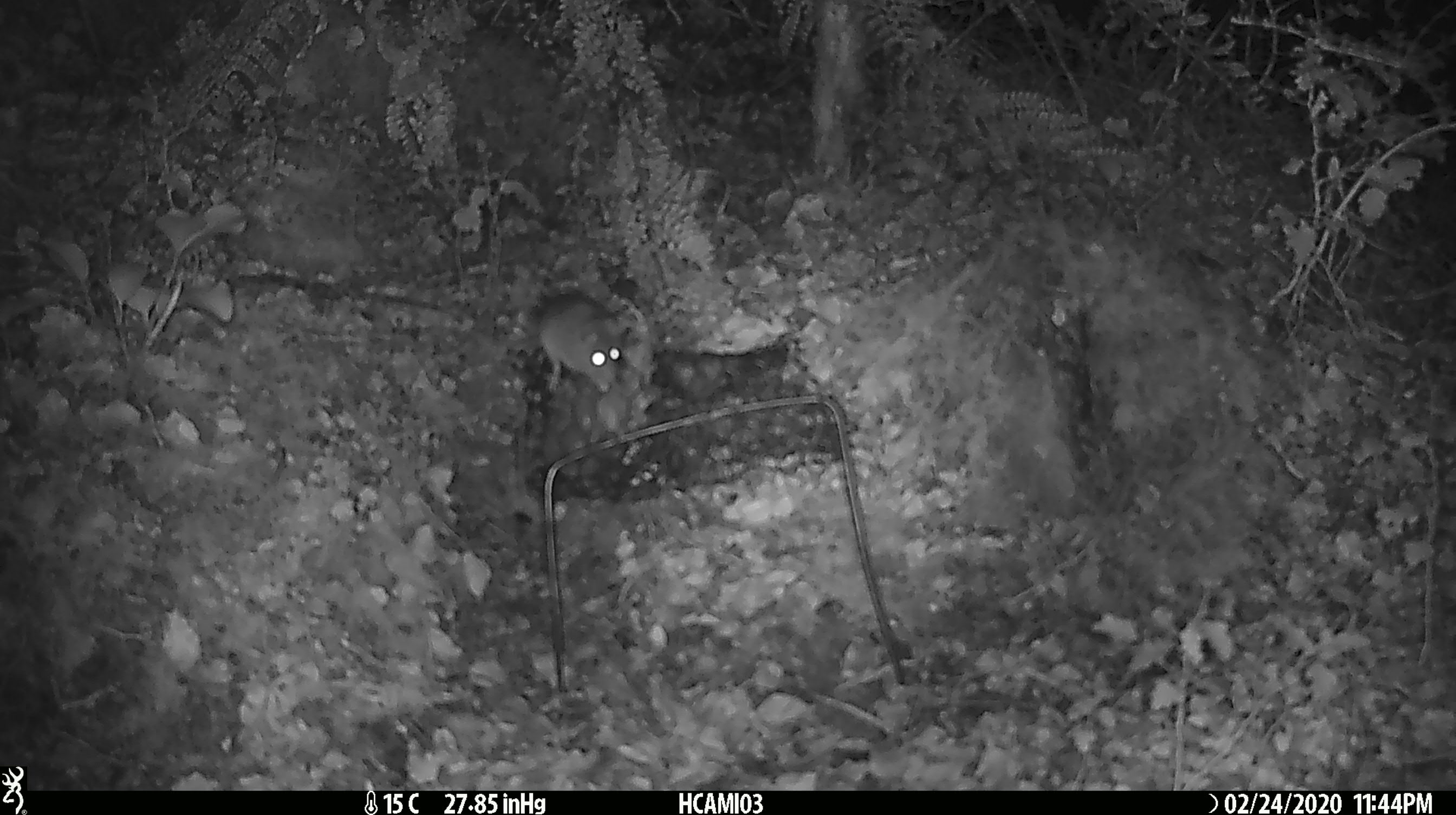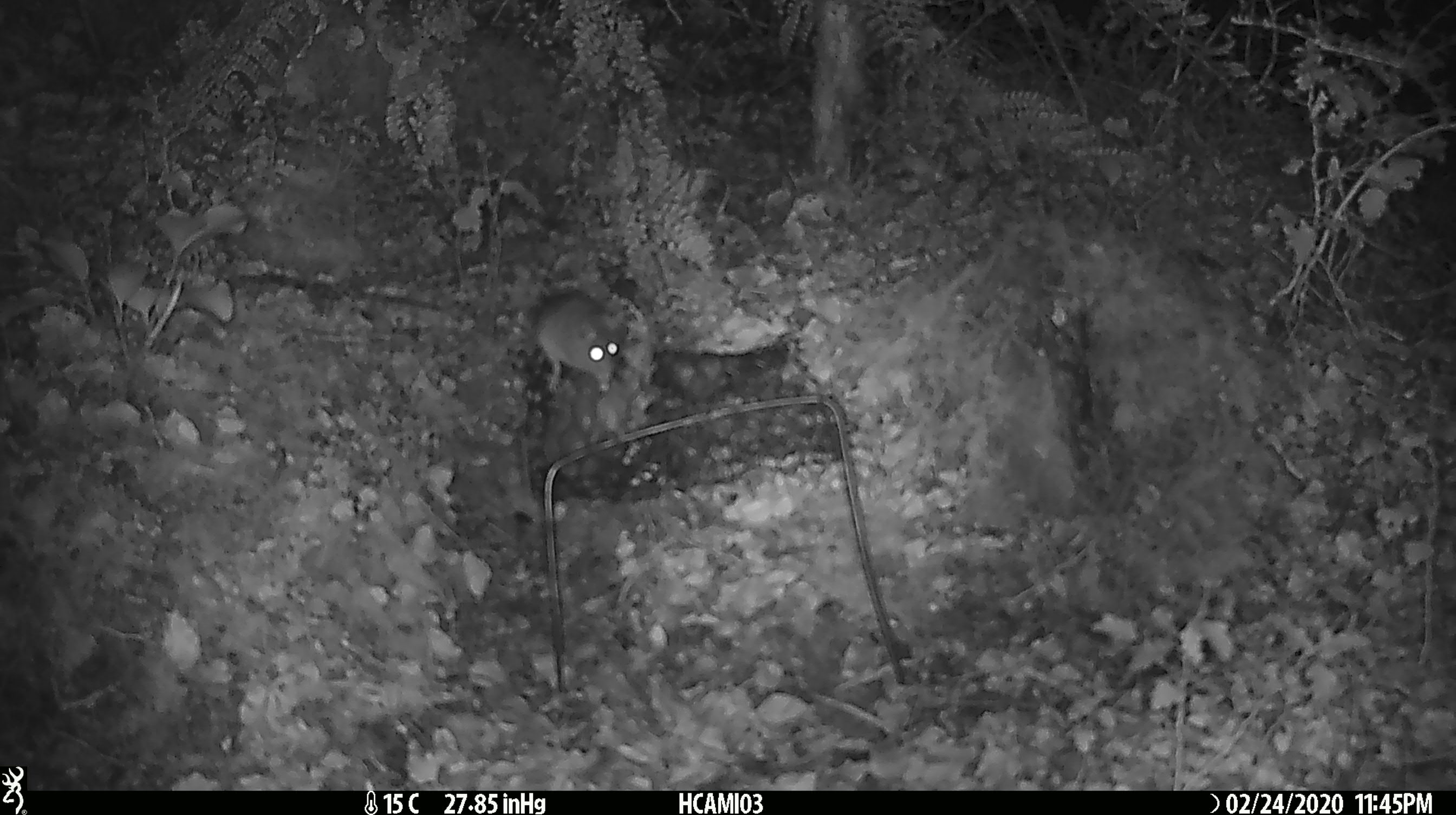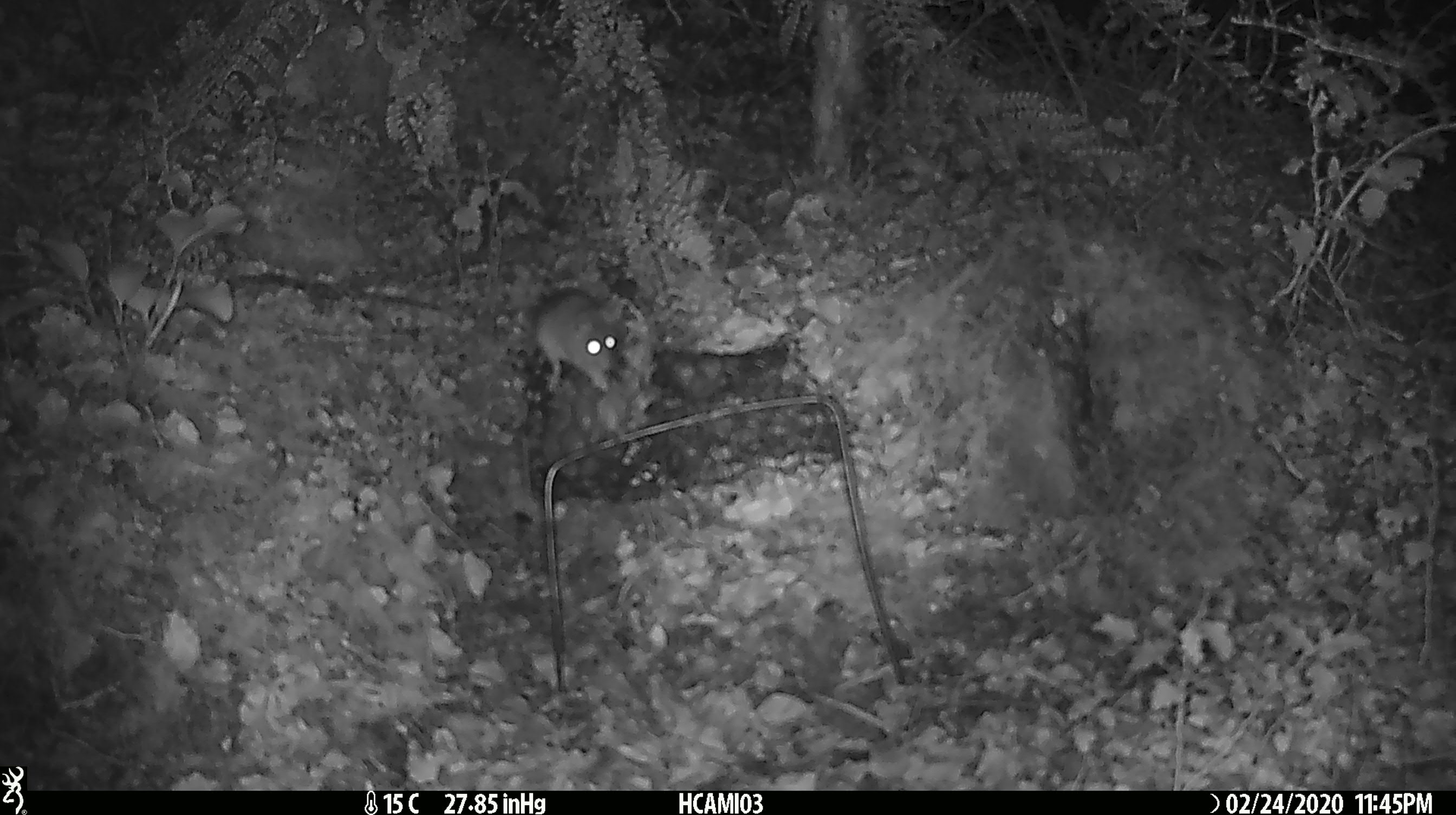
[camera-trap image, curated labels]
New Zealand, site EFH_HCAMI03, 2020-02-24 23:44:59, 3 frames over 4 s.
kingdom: Animalia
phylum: Chordata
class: Mammalia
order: Rodentia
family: Muridae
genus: Mus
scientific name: Mus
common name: mouse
Mouse (Mus).